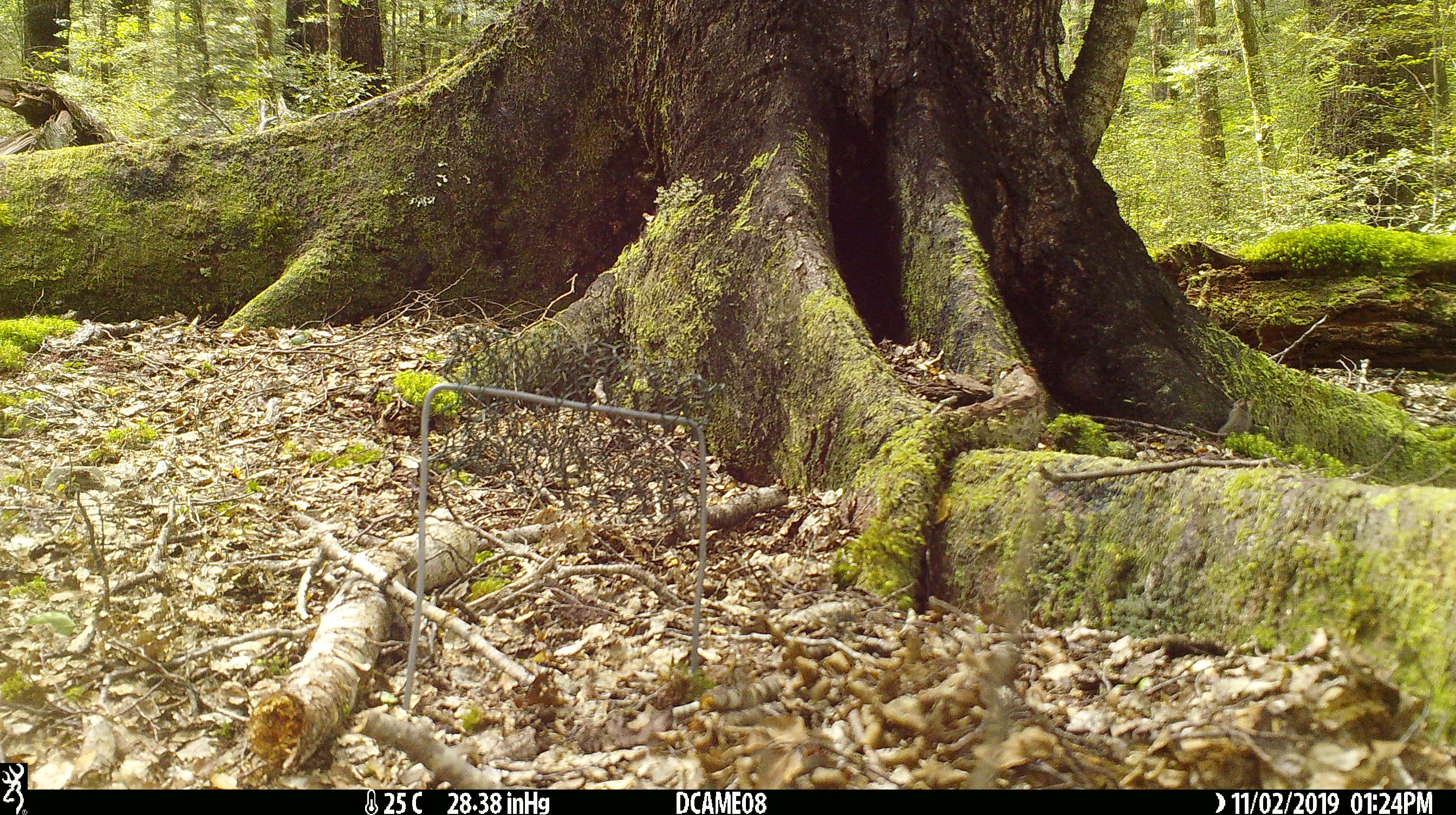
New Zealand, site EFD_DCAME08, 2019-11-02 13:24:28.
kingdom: Animalia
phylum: Chordata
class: Mammalia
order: Rodentia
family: Muridae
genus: Mus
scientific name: Mus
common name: mouse